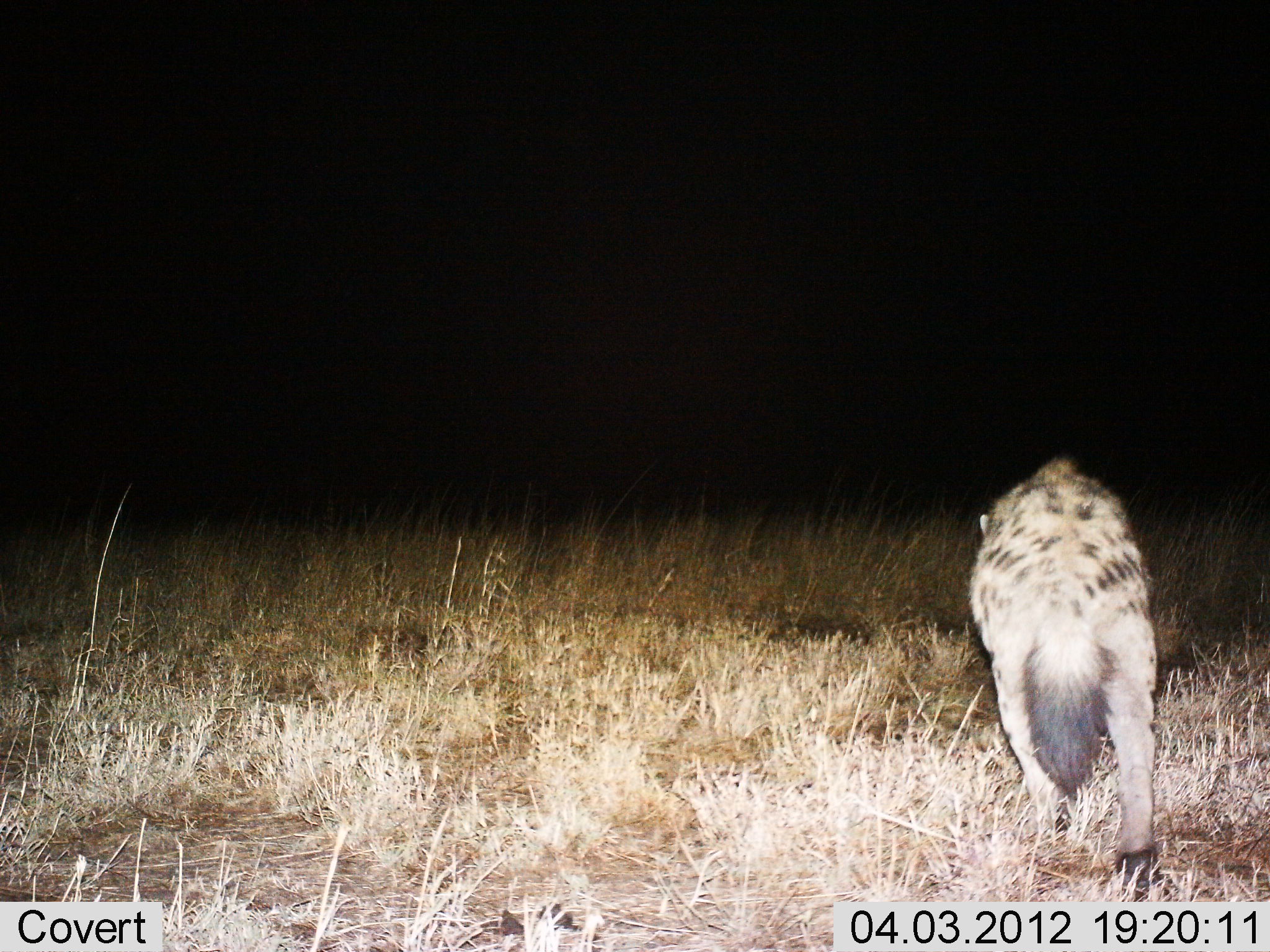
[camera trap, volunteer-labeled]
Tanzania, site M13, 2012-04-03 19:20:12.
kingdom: Animalia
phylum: Chordata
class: Mammalia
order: Carnivora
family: Hyaenidae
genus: Crocuta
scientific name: Crocuta crocuta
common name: spotted hyena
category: hyenaspotted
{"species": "hyenaspotted (spotted hyena) (Crocuta crocuta)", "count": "1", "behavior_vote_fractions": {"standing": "6%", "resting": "0%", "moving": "94%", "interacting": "0%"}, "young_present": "0%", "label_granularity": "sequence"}